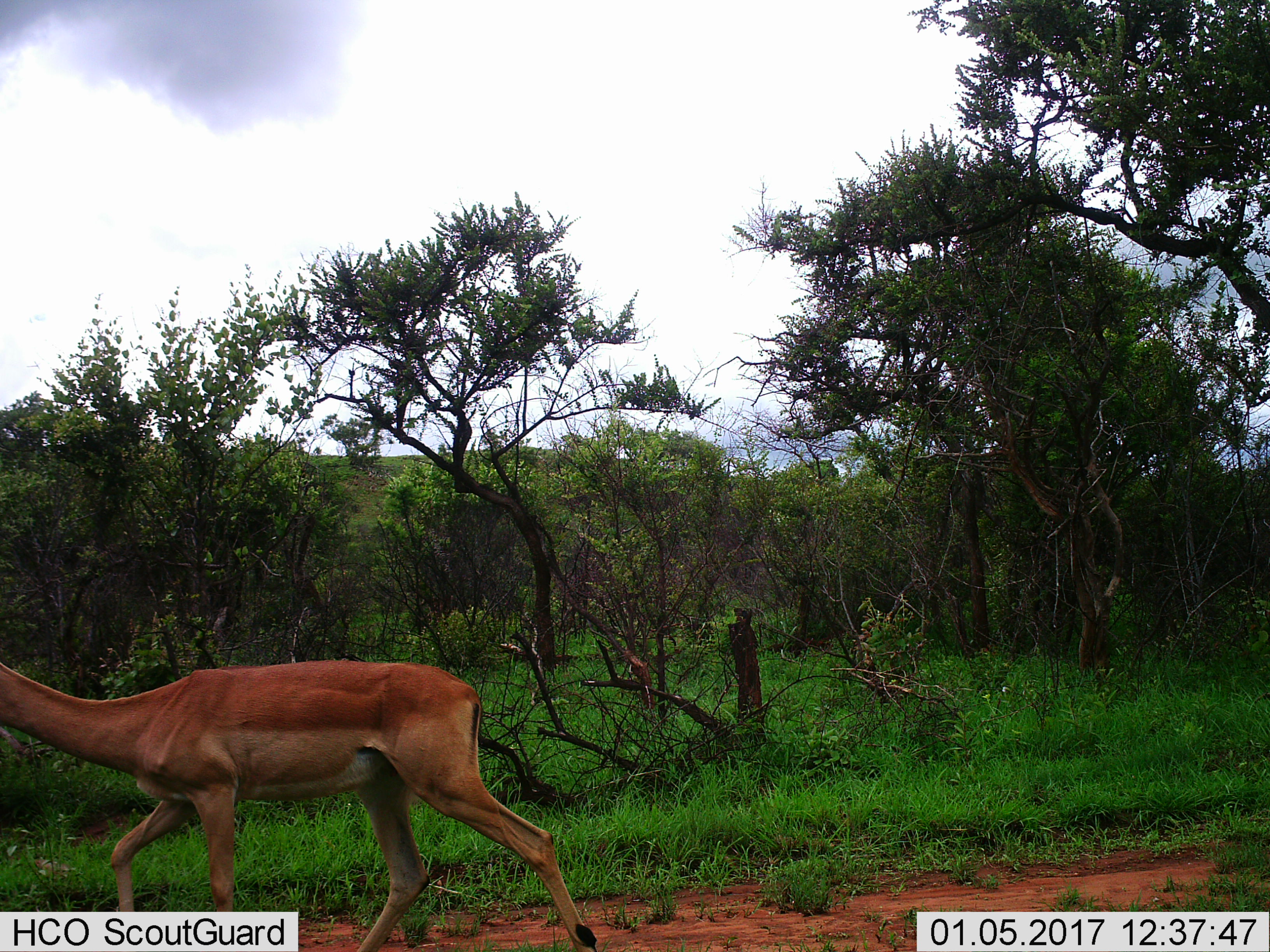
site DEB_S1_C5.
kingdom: Animalia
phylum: Chordata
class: Mammalia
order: Artiodactyla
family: Bovidae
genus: Aepyceros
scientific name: Aepyceros melampus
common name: impala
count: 1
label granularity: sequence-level